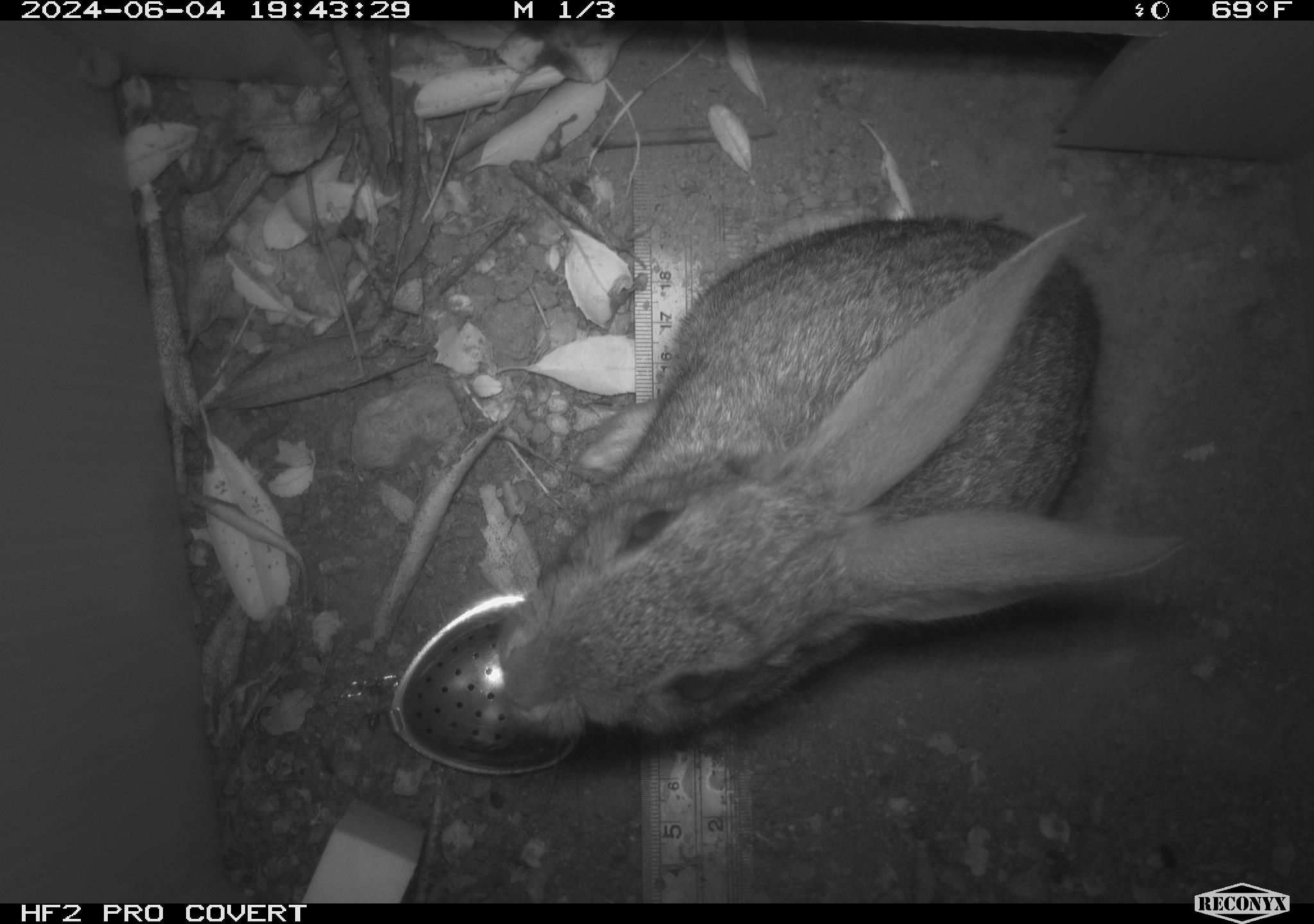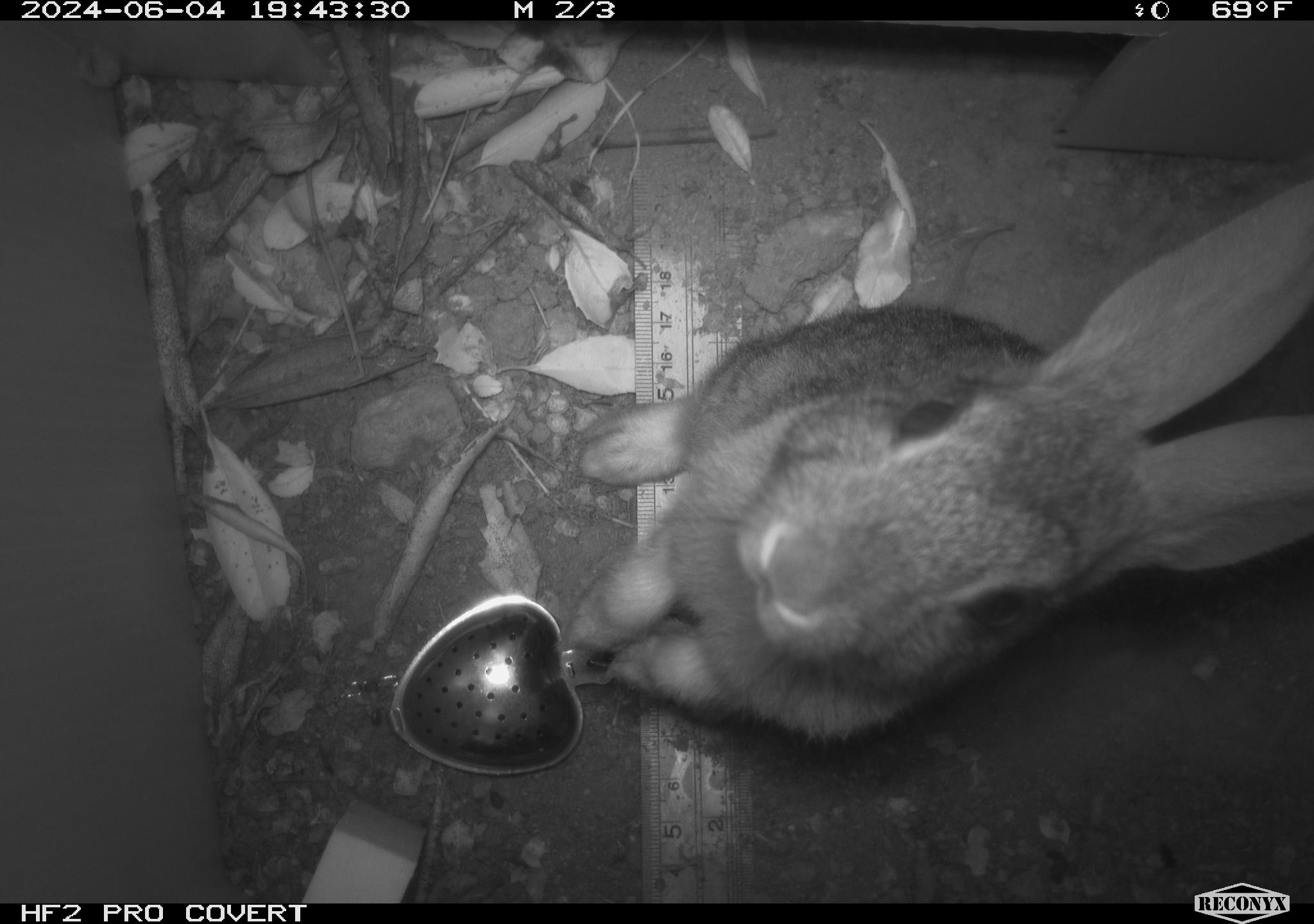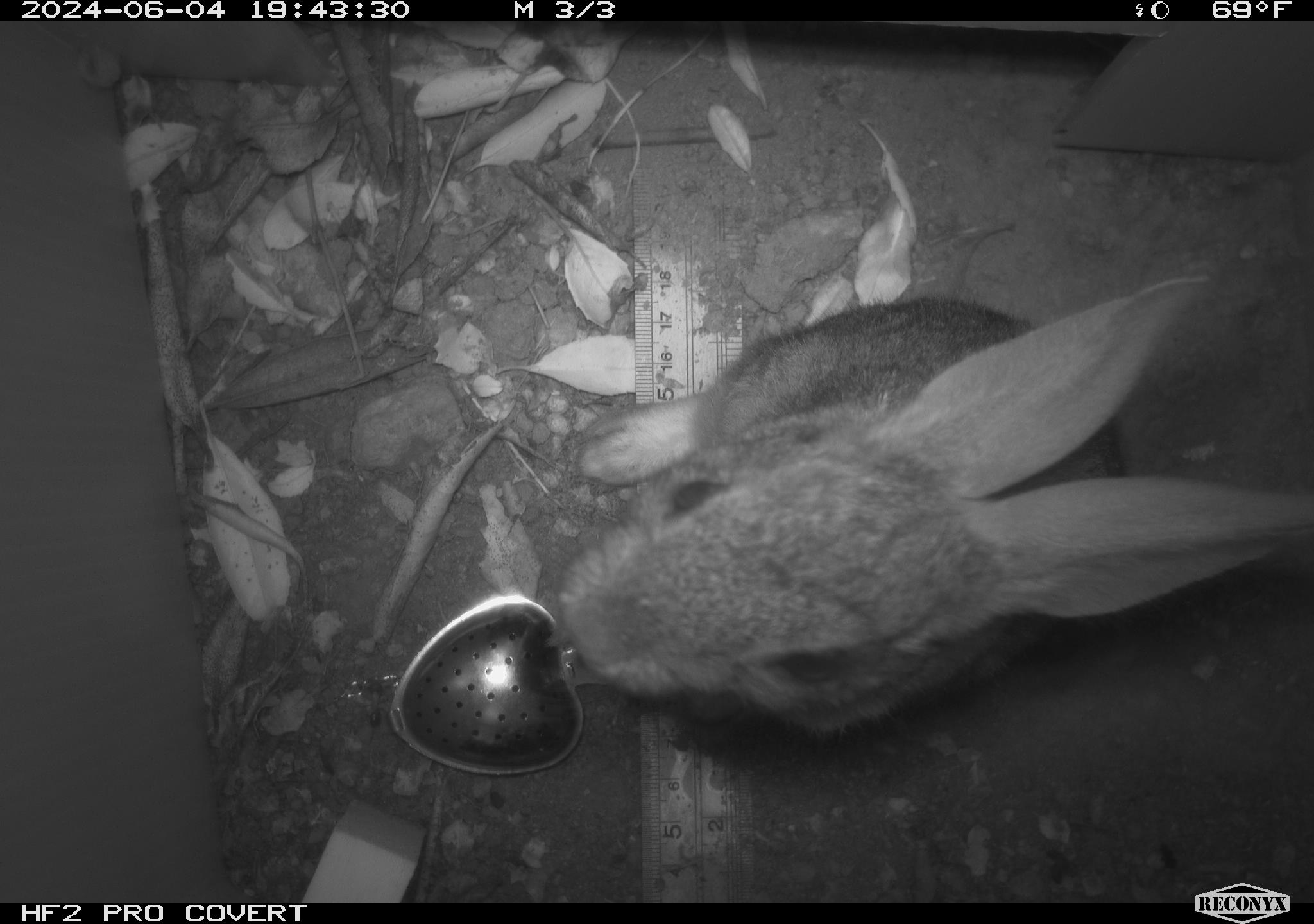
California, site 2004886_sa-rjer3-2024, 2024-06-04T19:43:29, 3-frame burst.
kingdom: Animalia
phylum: Chordata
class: Mammalia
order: Lagomorpha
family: Leporidae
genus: Sylvilagus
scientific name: Sylvilagus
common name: cottontail rabbits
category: sylvilagus species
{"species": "sylvilagus species (cottontail rabbits) (Sylvilagus)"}